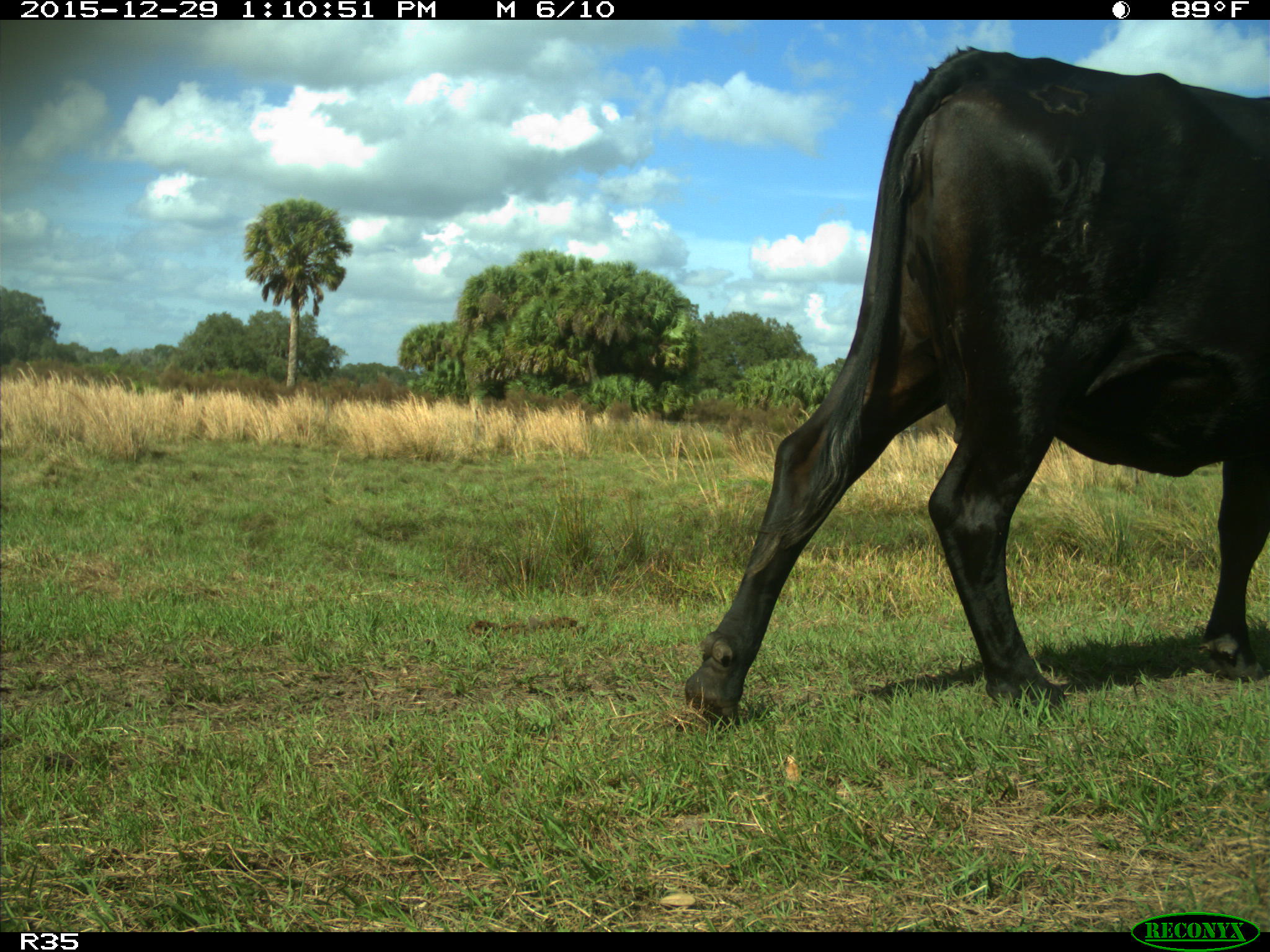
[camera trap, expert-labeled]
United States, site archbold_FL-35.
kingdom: Animalia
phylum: Chordata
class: Mammalia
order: Artiodactyla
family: Bovidae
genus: Bos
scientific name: Bos taurus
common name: domestic cow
Bos taurus (domestic cow).